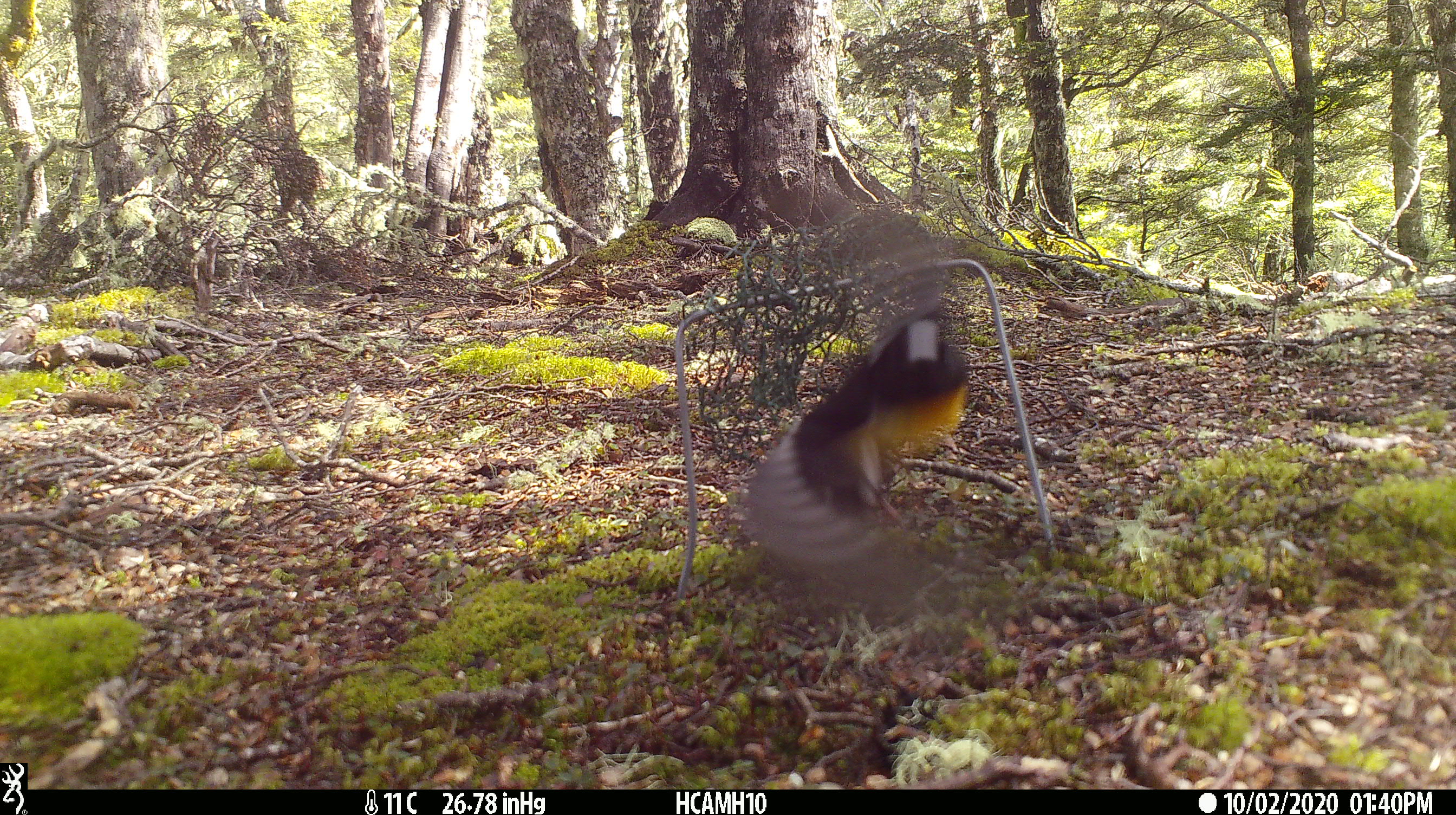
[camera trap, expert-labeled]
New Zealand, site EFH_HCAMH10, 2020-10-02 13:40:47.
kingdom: Animalia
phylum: Chordata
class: Aves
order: Passeriformes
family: Fringillidae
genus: Fringilla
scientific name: Fringilla coelebs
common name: common chaffinch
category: chaffinch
Chaffinch (common chaffinch) (Fringilla coelebs).